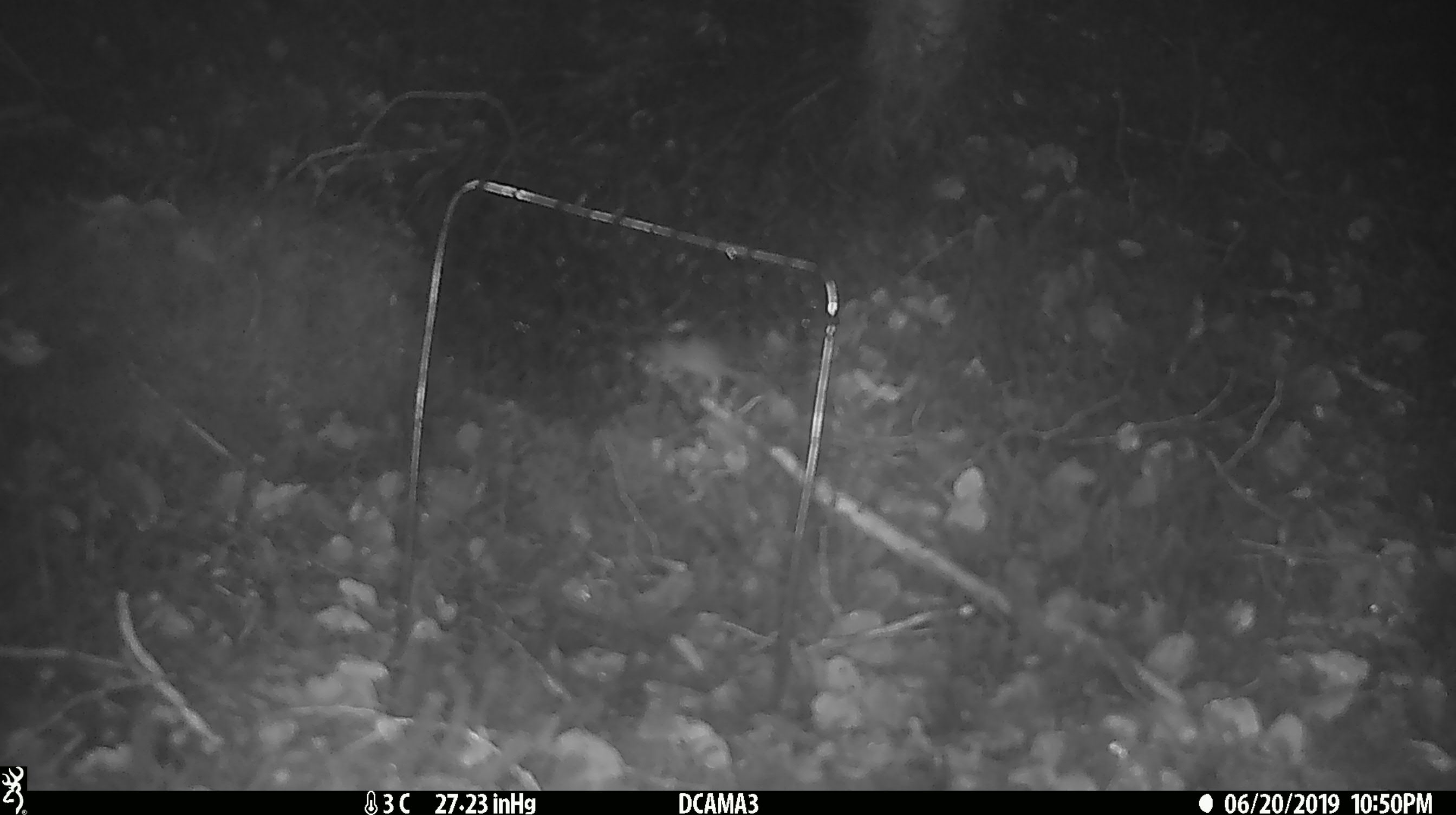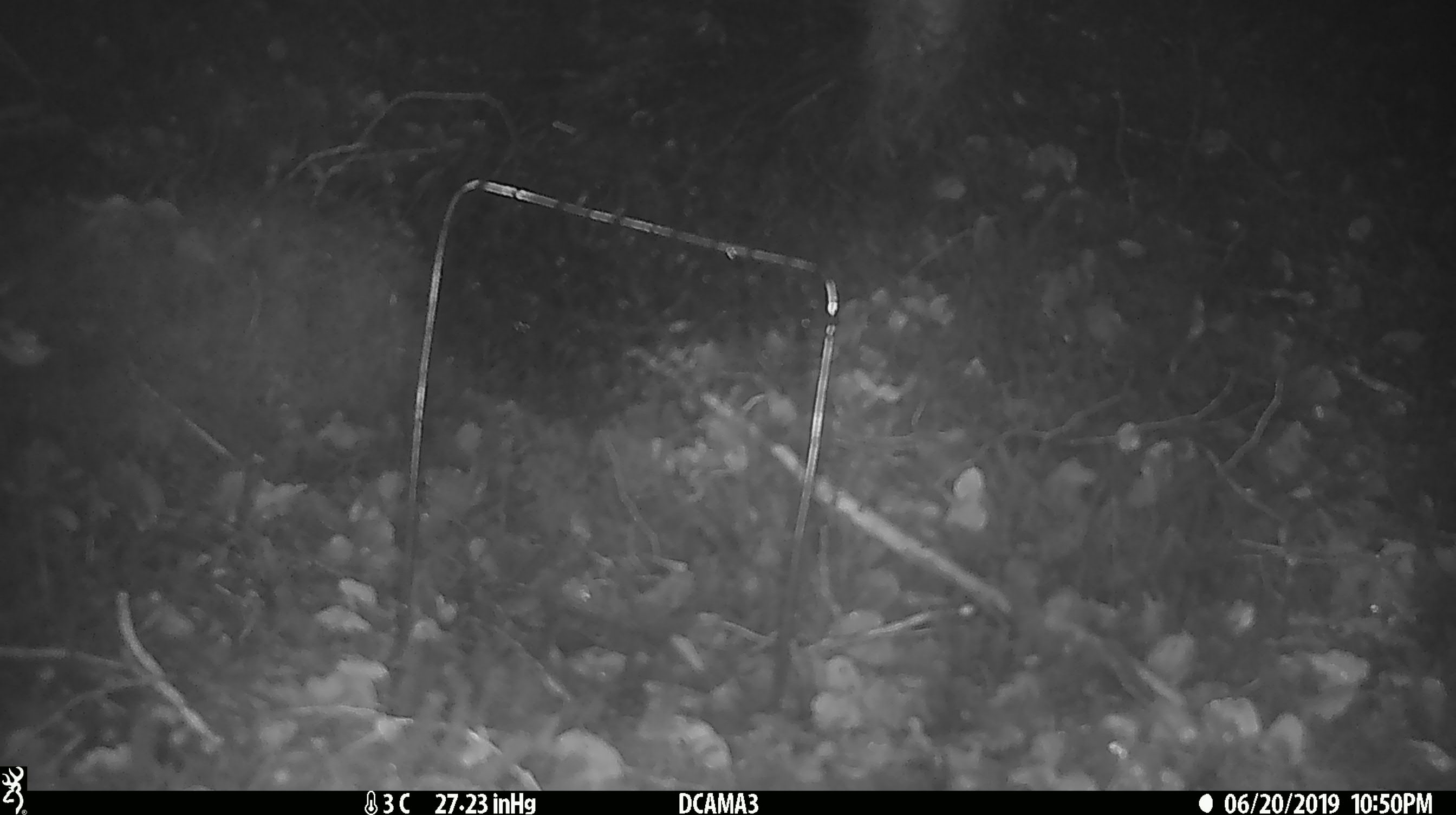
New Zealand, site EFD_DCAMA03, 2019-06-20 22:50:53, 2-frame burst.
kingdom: Animalia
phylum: Chordata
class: Mammalia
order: Rodentia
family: Muridae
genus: Mus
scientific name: Mus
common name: mouse